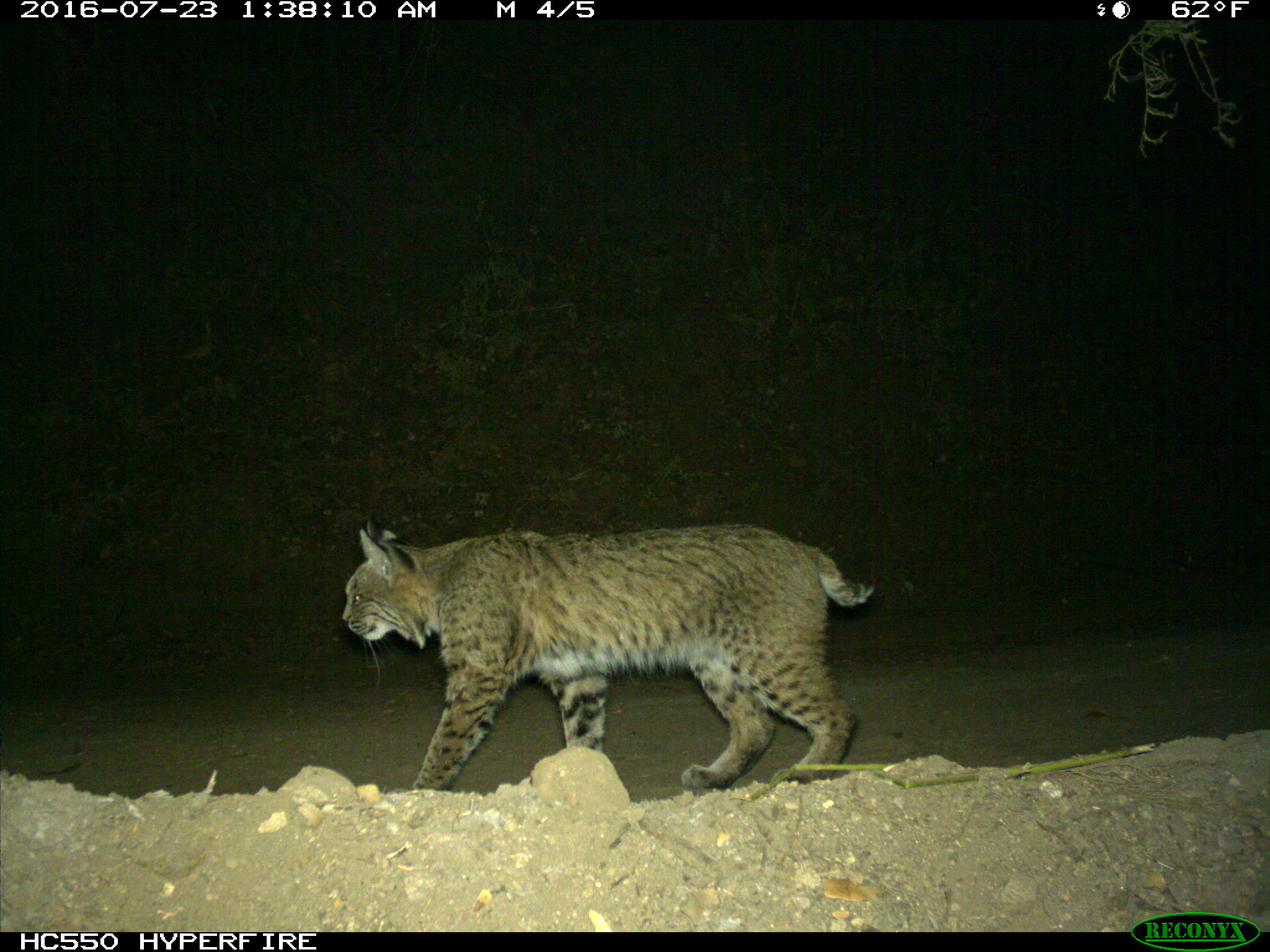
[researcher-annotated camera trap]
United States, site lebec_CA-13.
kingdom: Animalia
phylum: Chordata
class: Mammalia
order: Carnivora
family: Felidae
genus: Lynx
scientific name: Lynx rufus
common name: bobcat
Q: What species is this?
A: Lynx rufus (bobcat).